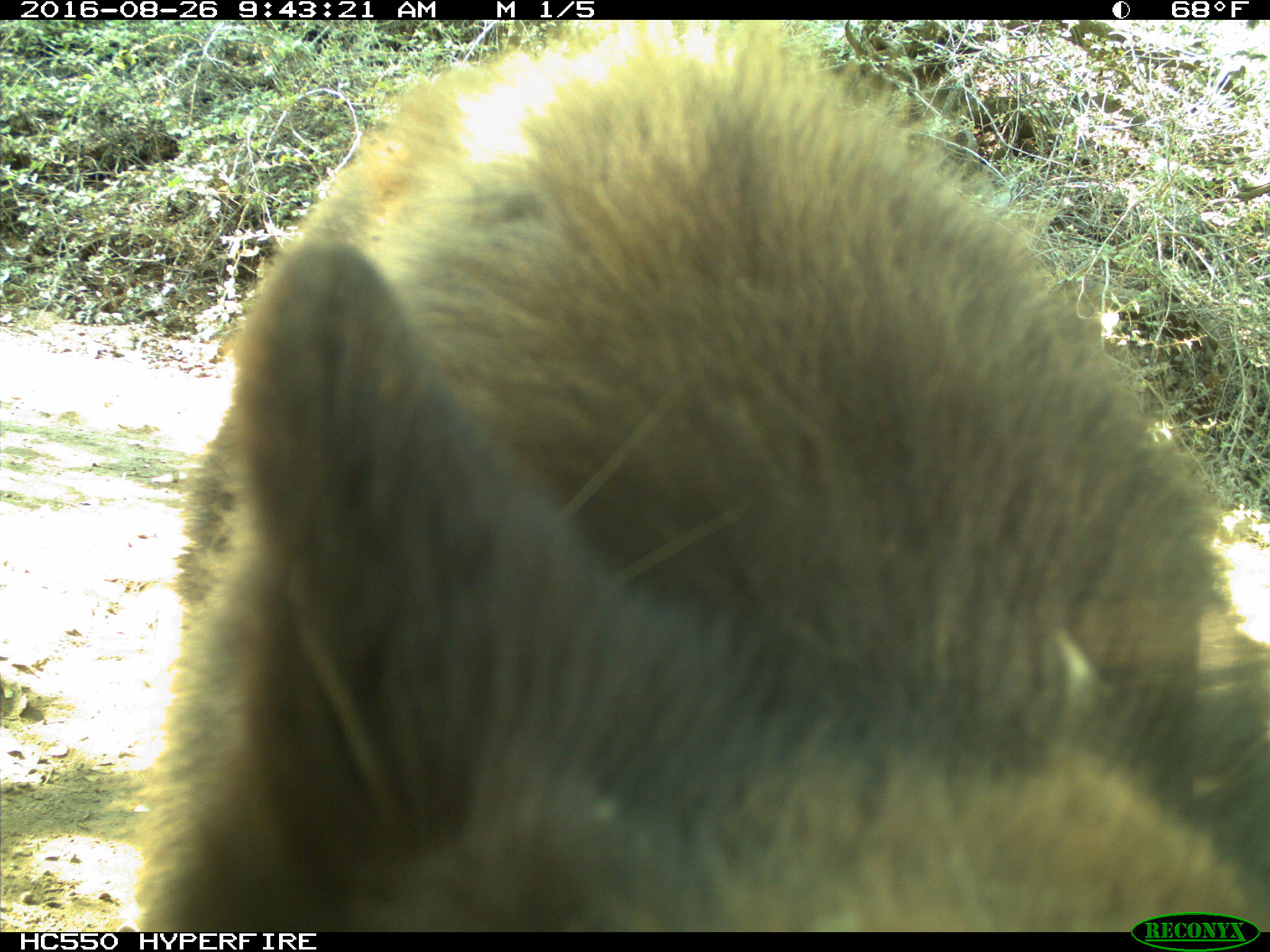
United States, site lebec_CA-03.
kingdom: Animalia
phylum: Chordata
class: Mammalia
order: Carnivora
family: Ursidae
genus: Ursus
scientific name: Ursus americanus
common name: american black bear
Ursus americanus (american black bear).